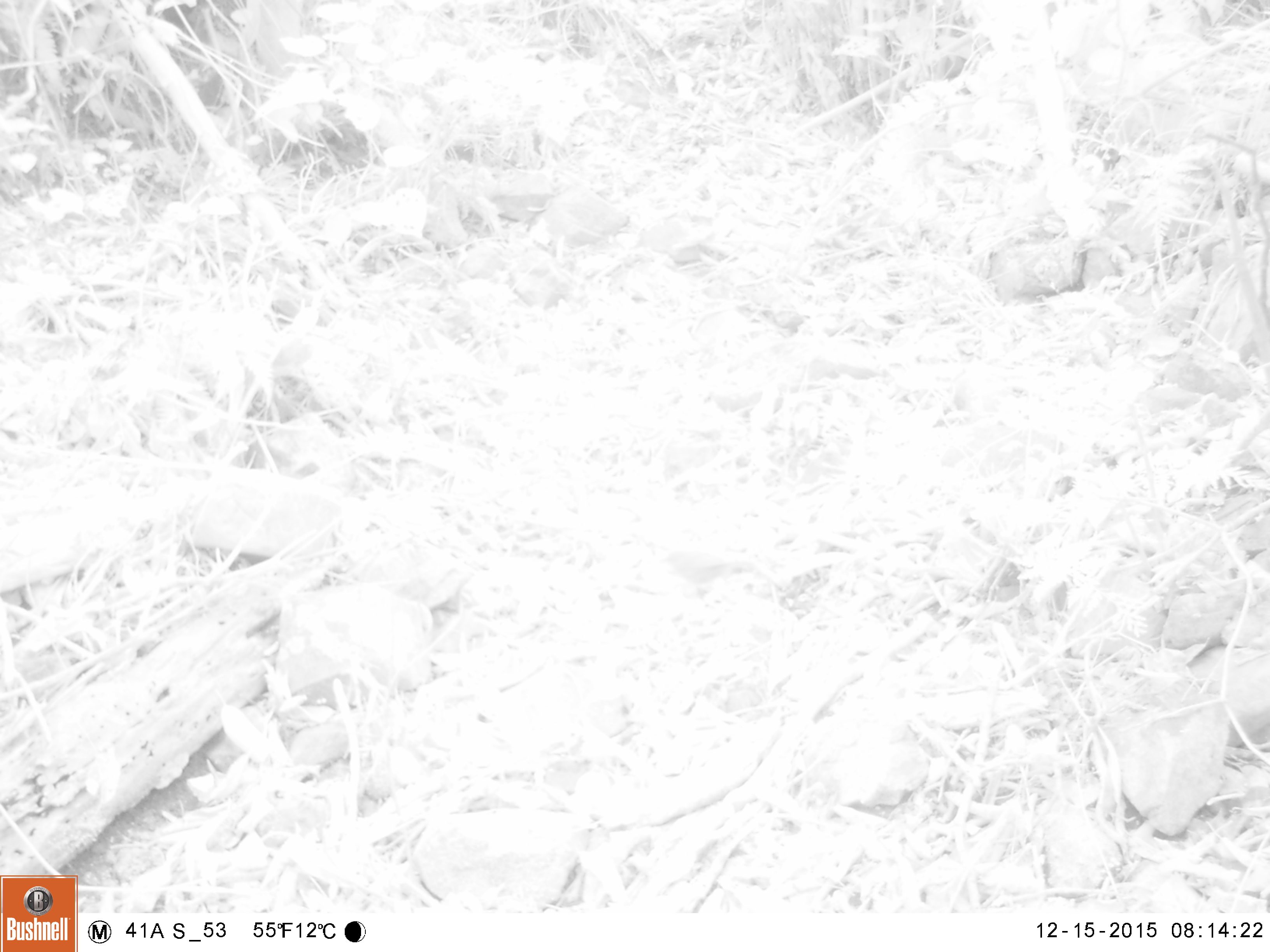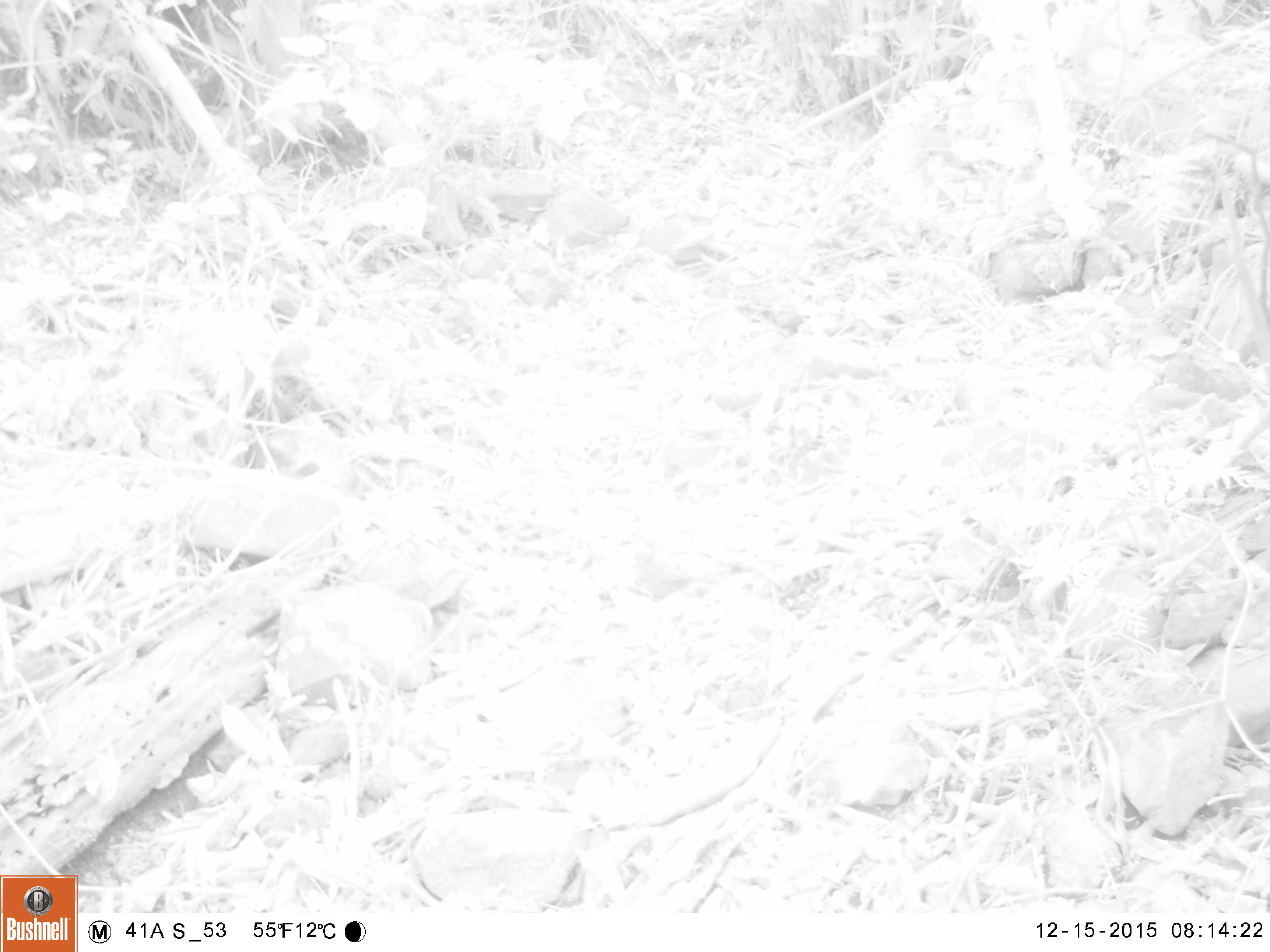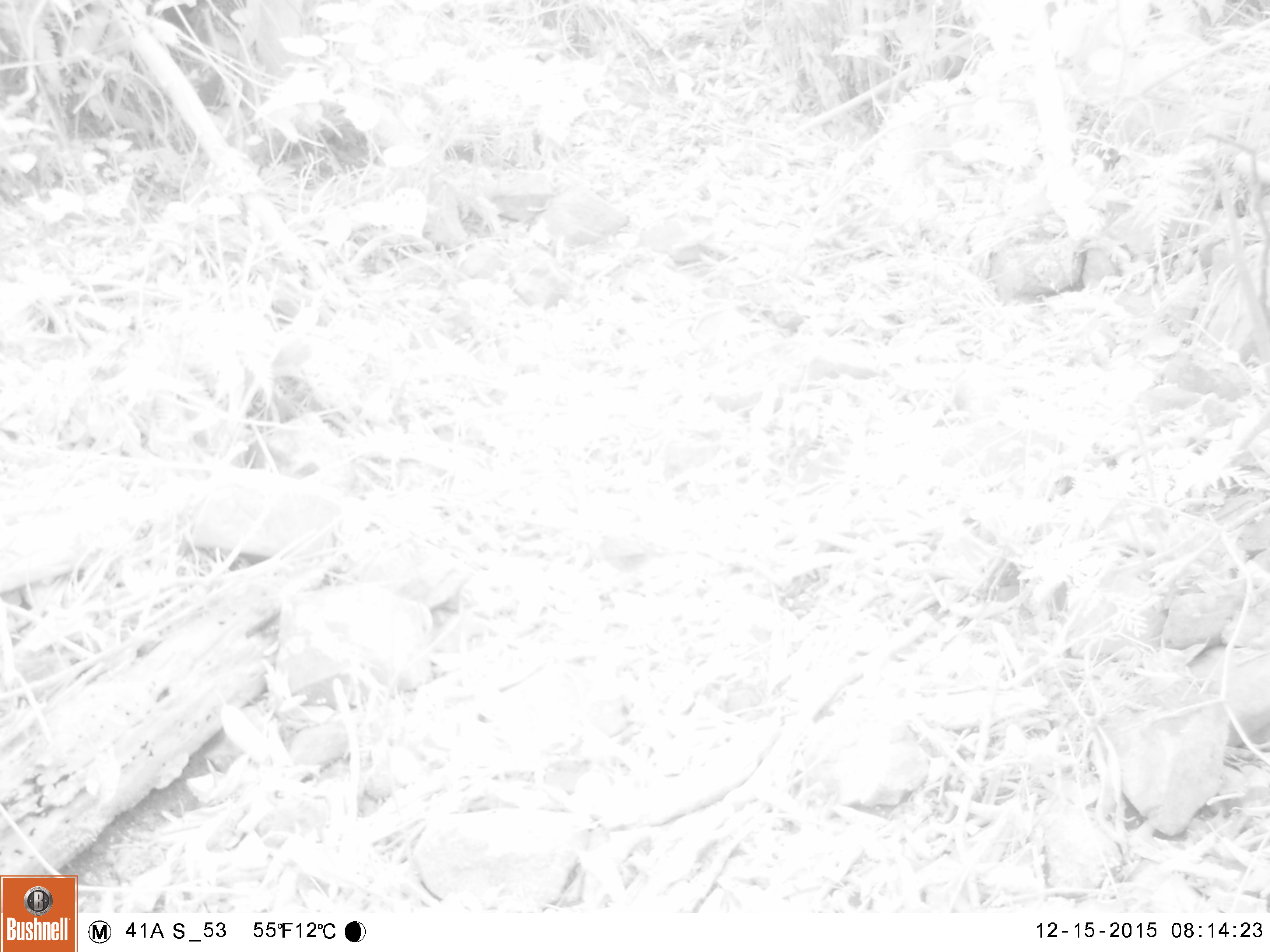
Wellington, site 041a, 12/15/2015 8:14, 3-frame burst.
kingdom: Animalia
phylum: Chordata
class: Aves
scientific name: Aves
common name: bird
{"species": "bird (Aves)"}